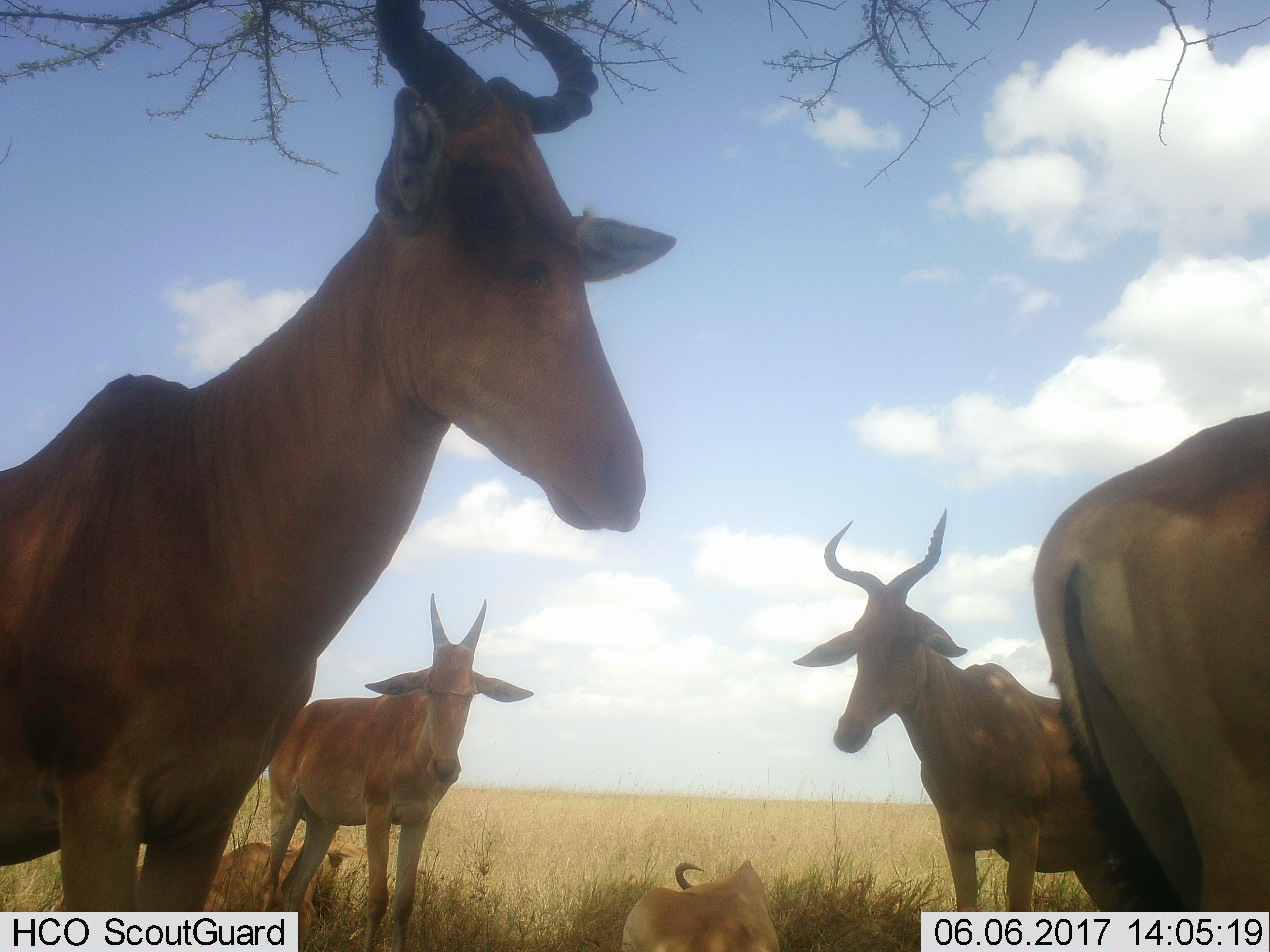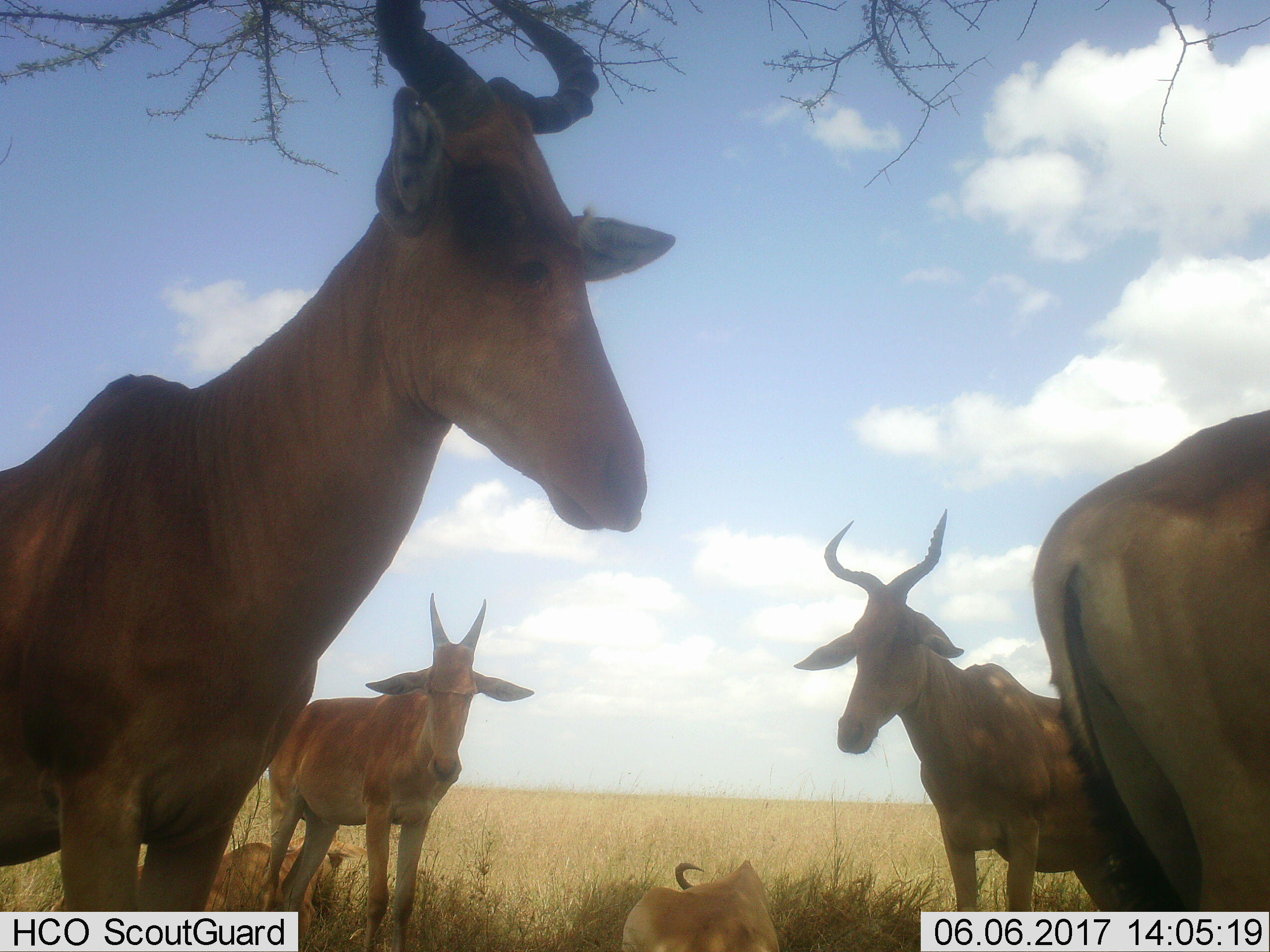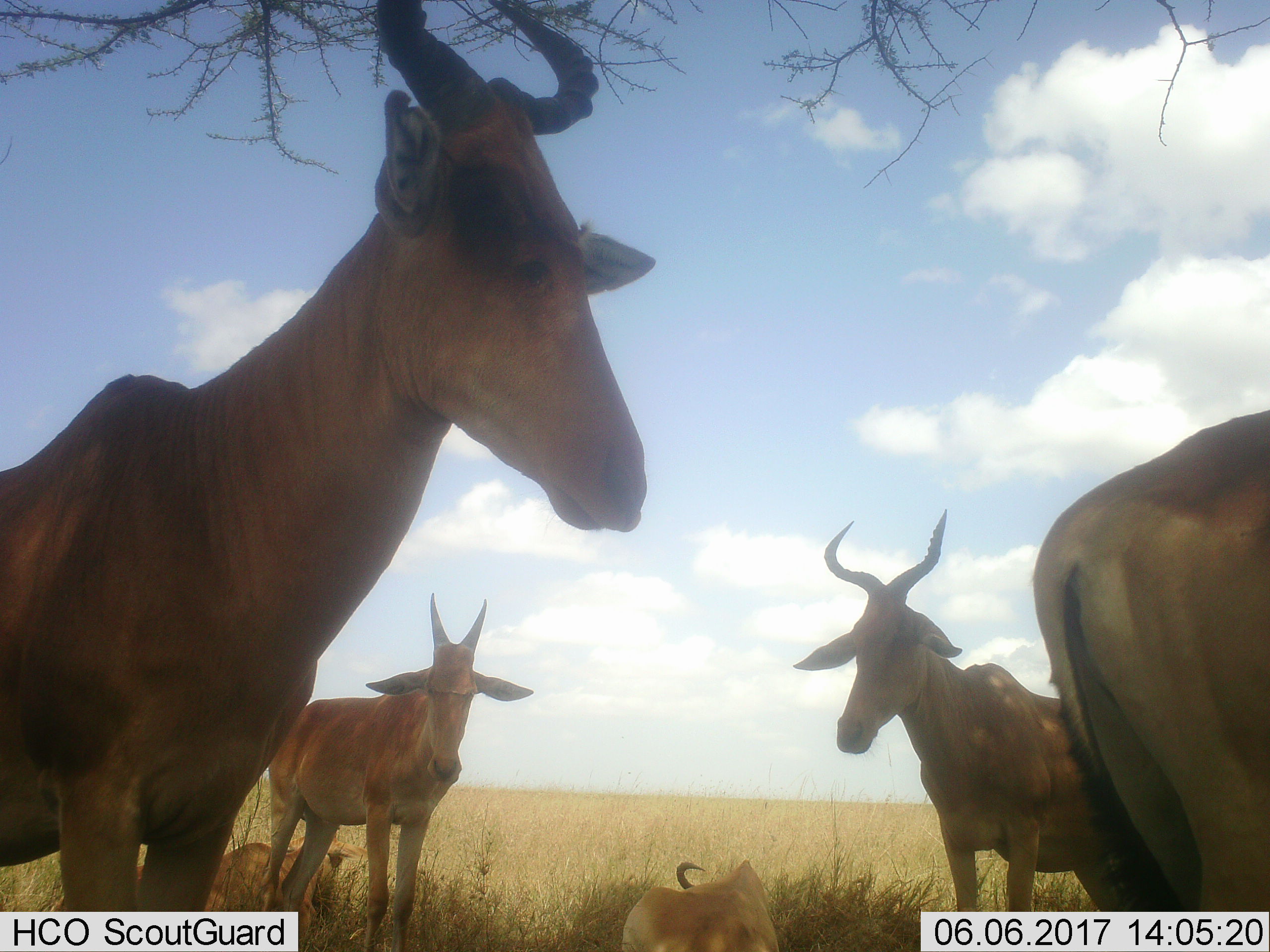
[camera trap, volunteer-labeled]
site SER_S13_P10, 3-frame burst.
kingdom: Animalia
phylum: Chordata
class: Mammalia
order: Artiodactyla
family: Bovidae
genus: Alcelaphus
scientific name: Alcelaphus buselaphus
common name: hartebeest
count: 6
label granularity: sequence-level